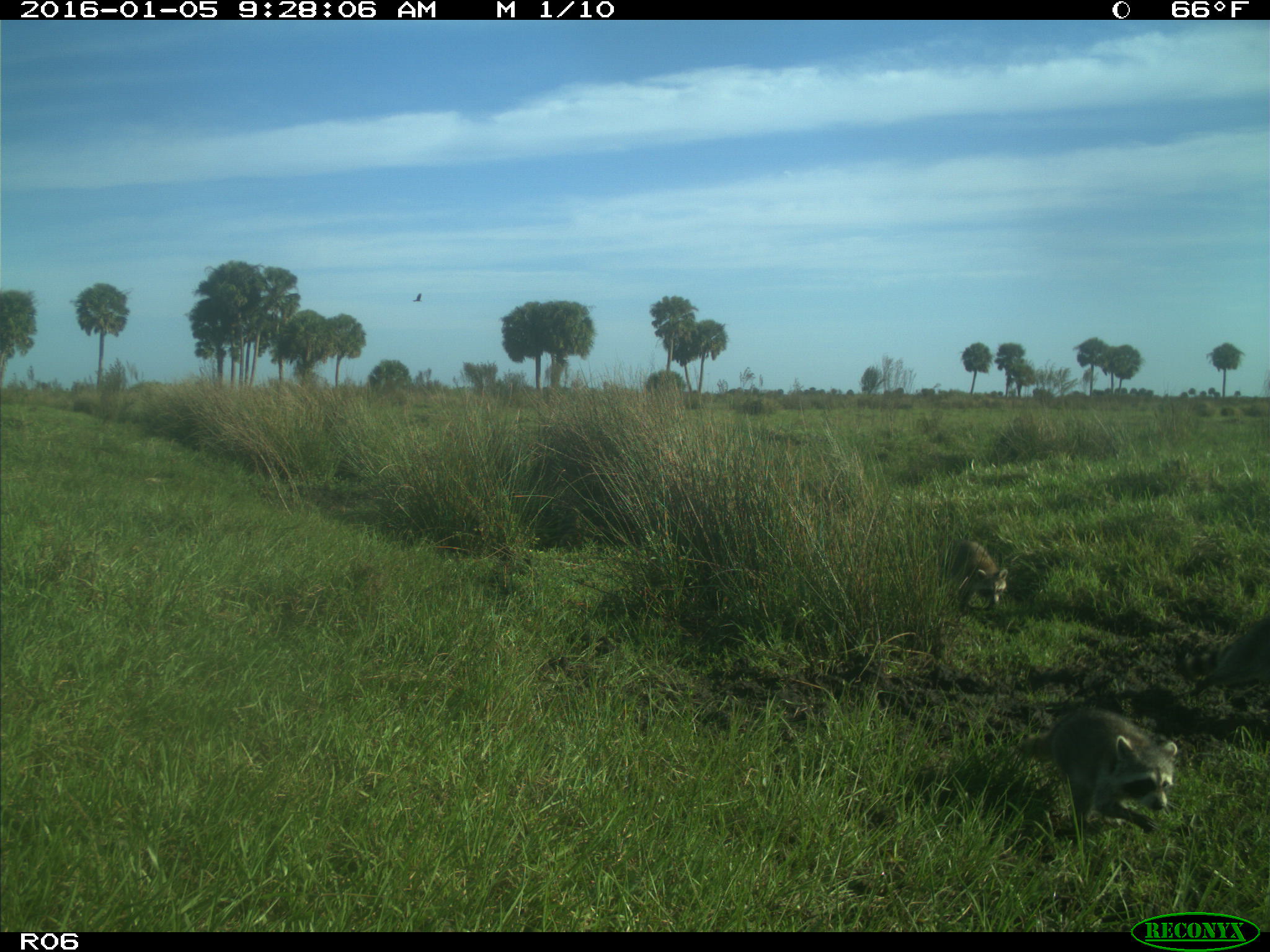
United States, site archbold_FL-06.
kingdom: Animalia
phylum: Chordata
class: Mammalia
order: Carnivora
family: Procyonidae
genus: Procyon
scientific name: Procyon lotor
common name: common raccoon